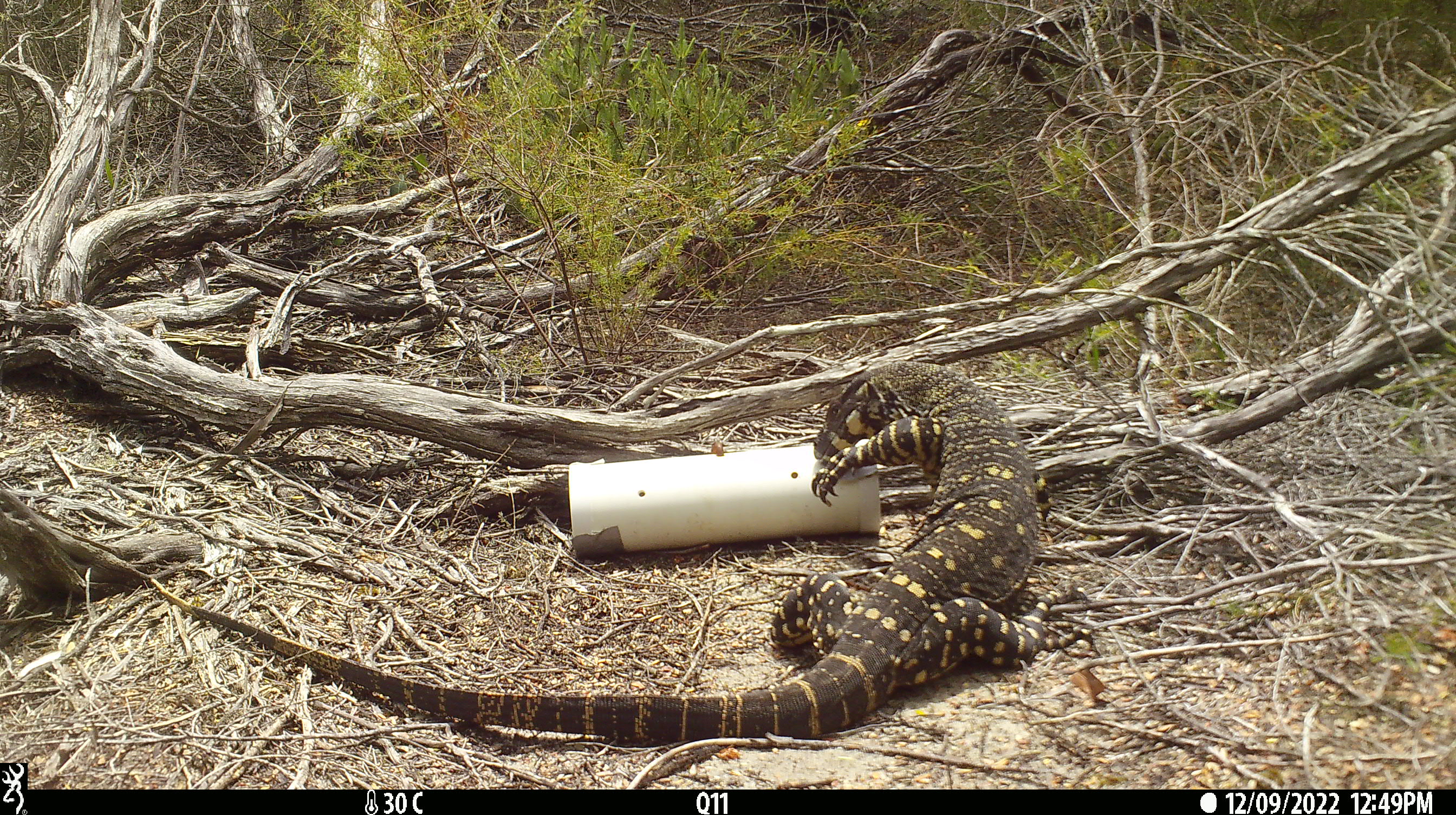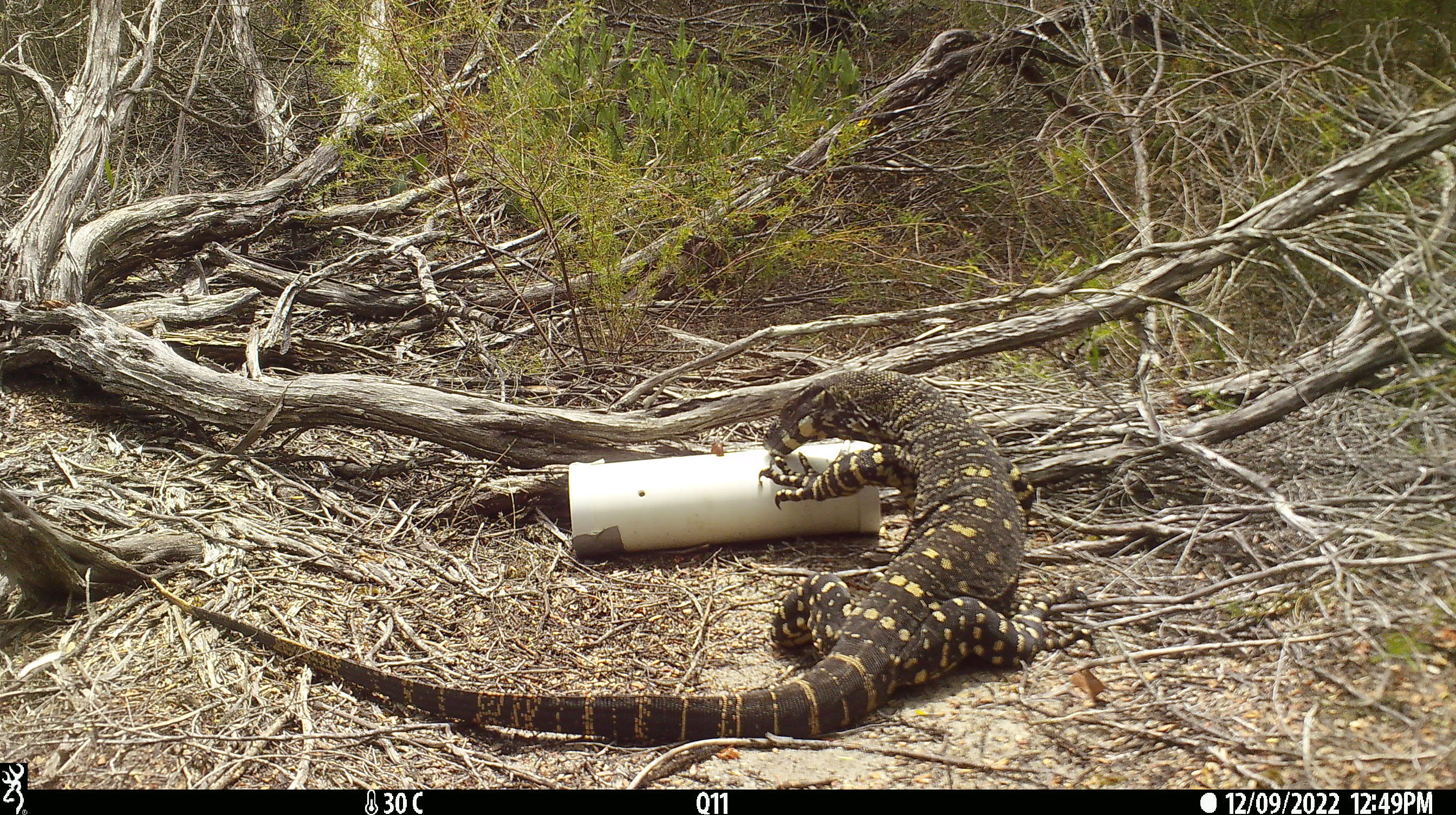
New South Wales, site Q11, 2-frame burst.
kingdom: Animalia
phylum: Chordata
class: Reptilia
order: Squamata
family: Varanidae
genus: Varanus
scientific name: Varanus varius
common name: lace monitor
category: goanna